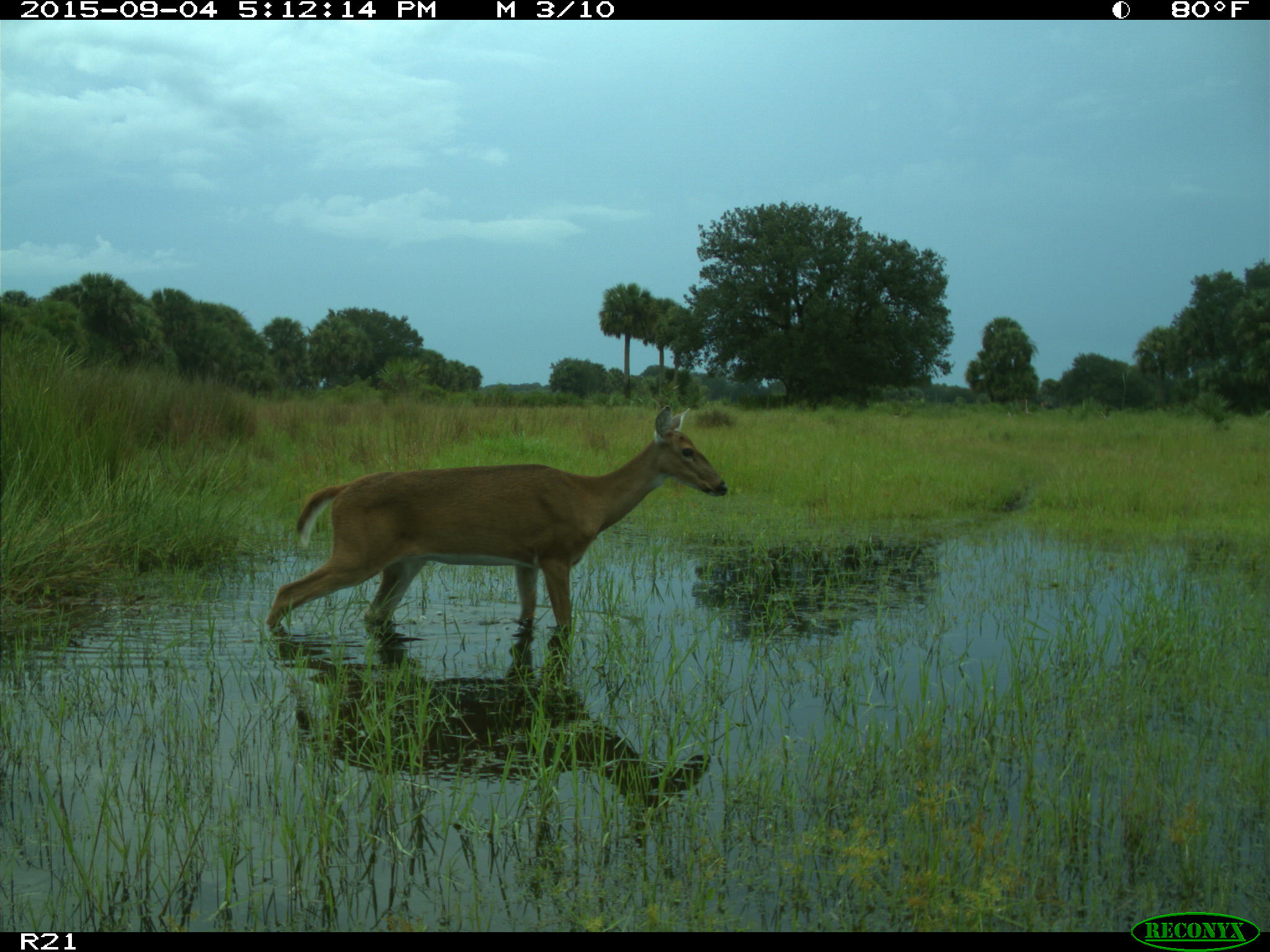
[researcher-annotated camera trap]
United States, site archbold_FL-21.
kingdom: Animalia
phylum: Chordata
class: Mammalia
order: Artiodactyla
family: Cervidae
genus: Odocoileus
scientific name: Odocoileus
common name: deer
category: unidentified deer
Unidentified deer (deer) (Odocoileus).